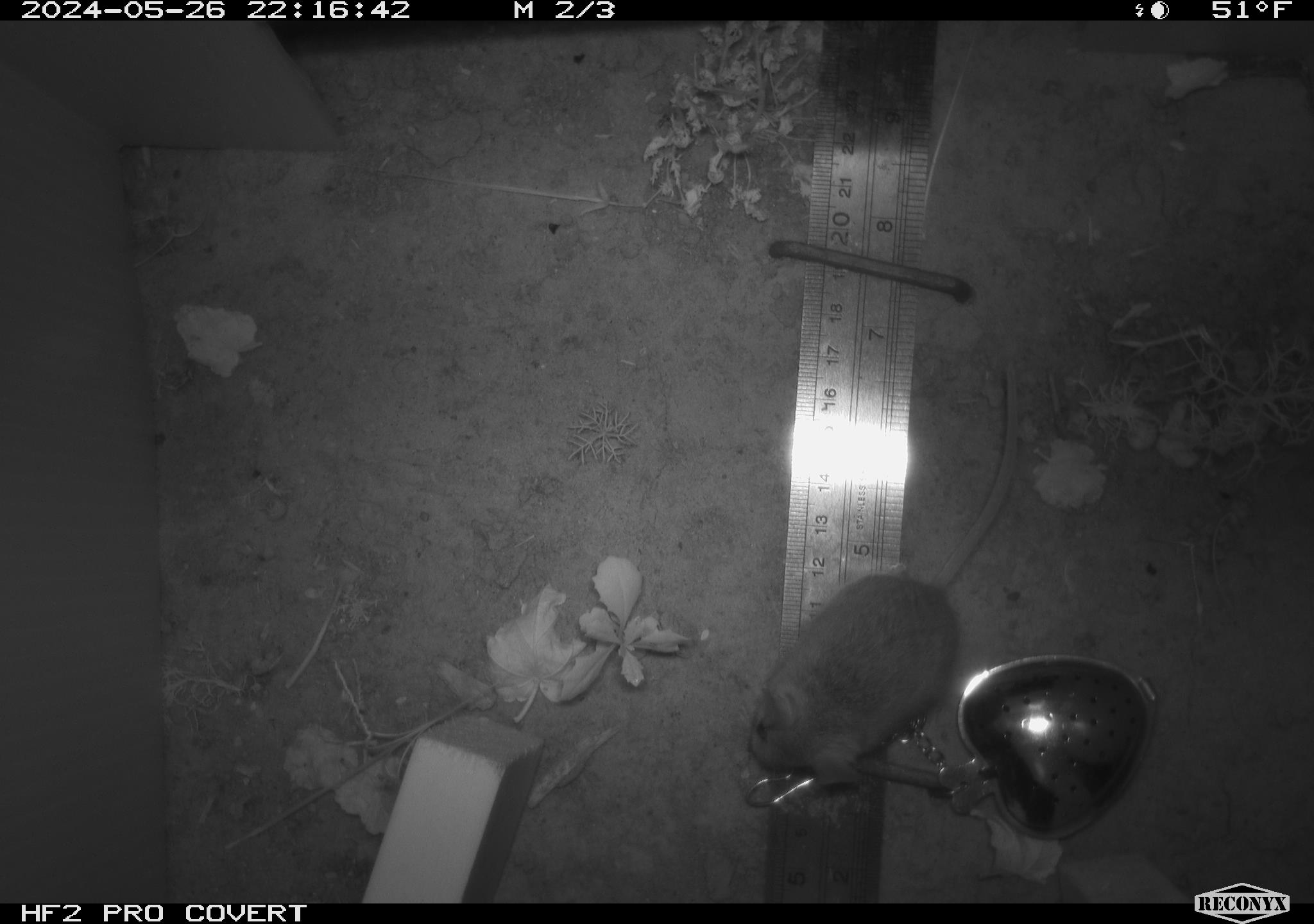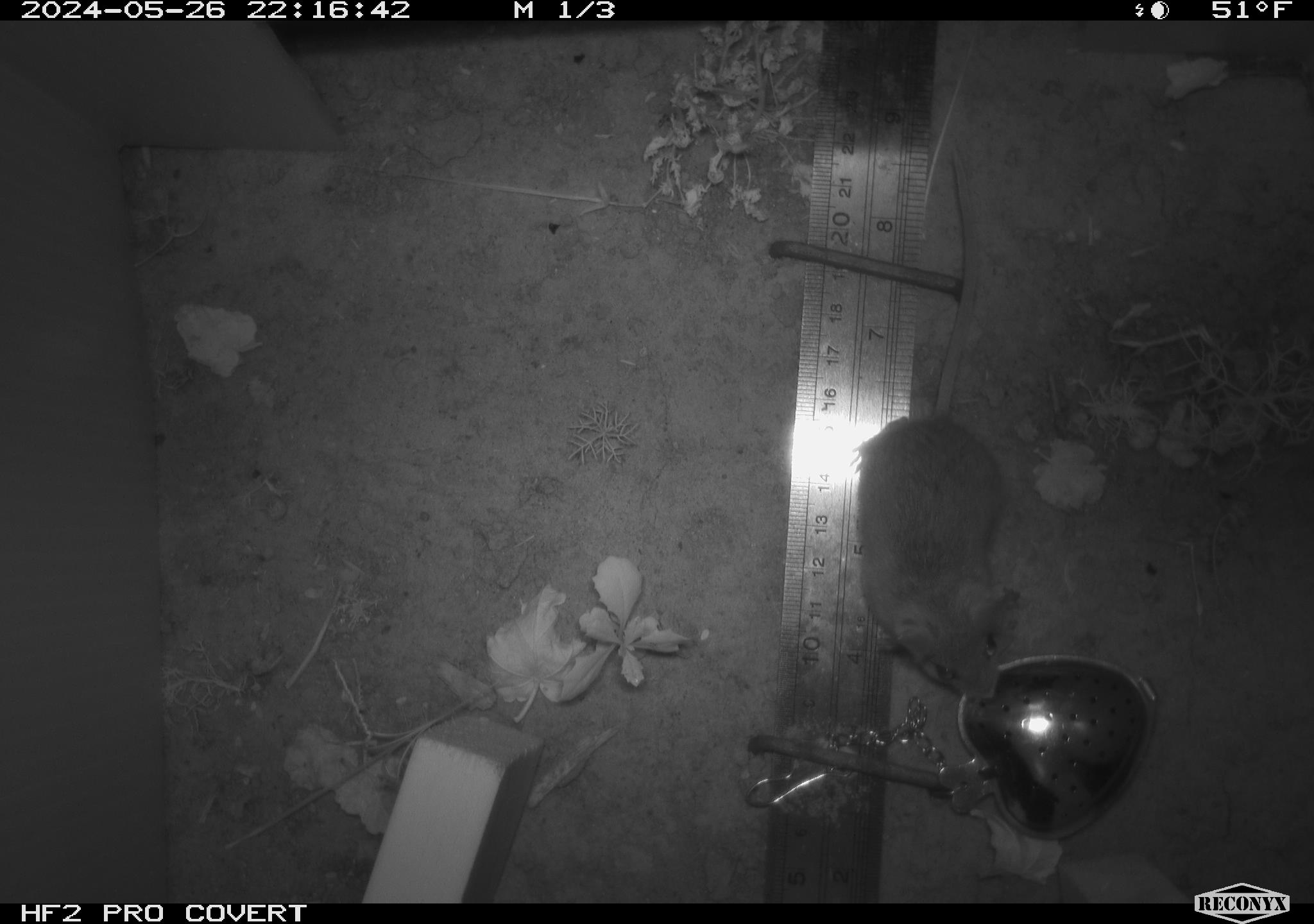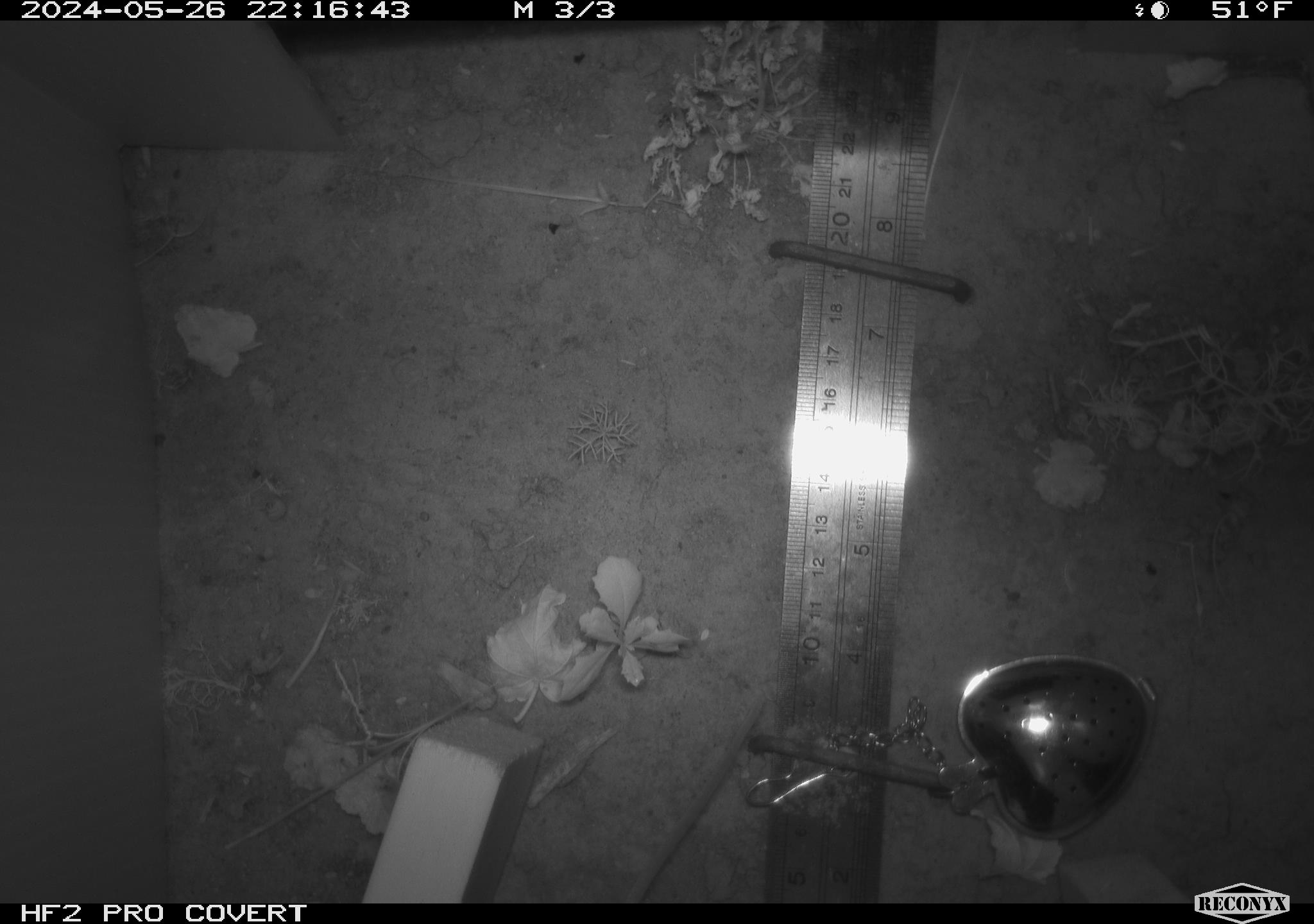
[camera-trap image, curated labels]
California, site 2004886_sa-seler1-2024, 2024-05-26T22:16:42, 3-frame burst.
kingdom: Animalia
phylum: Chordata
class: Mammalia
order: Rodentia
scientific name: Rodentia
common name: mouse species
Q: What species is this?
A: Mouse species (Rodentia).